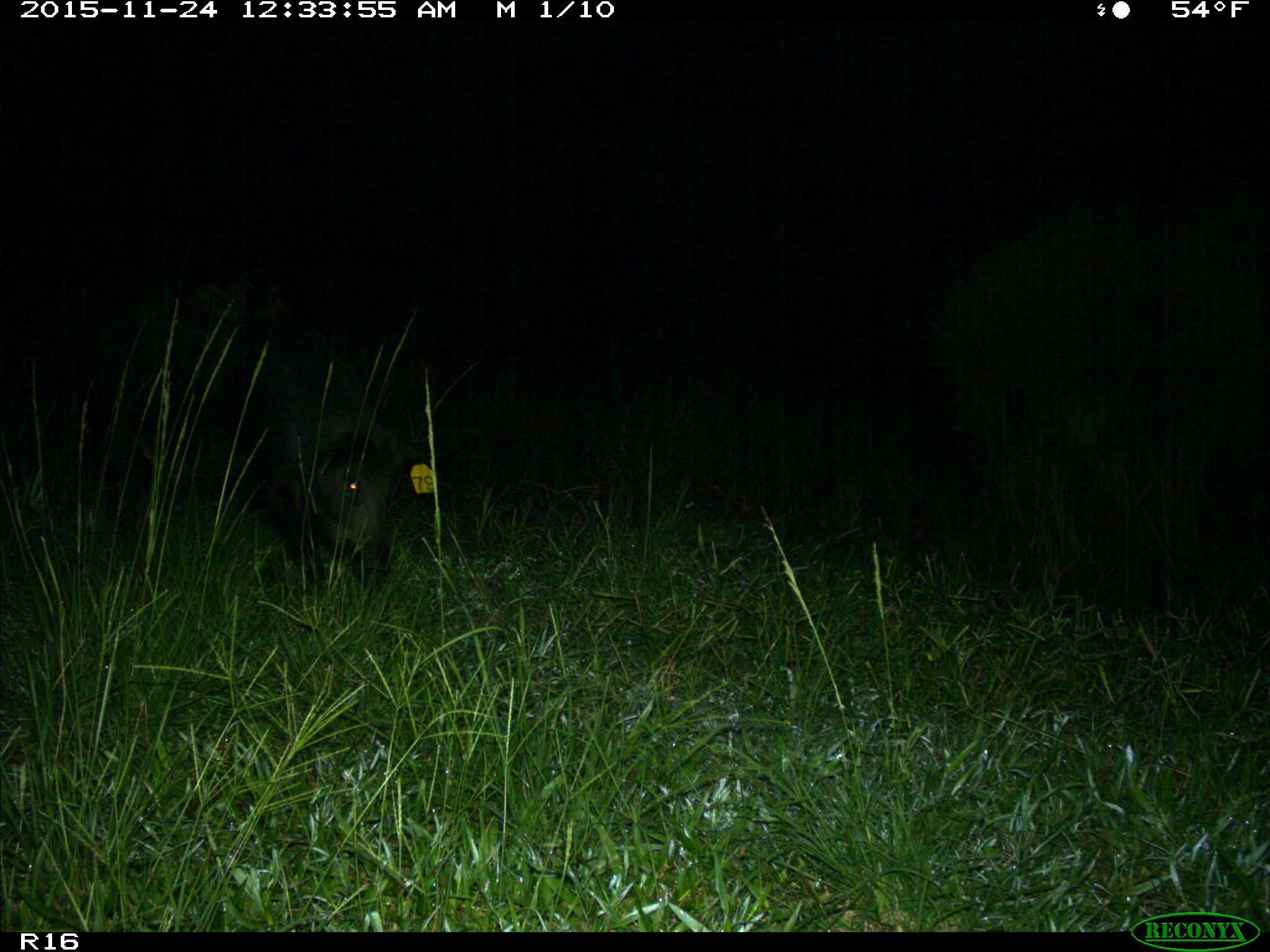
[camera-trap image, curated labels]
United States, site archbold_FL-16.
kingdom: Animalia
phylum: Chordata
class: Mammalia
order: Artiodactyla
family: Suidae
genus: Sus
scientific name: Sus scrofa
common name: wild boar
Sus scrofa (wild boar).